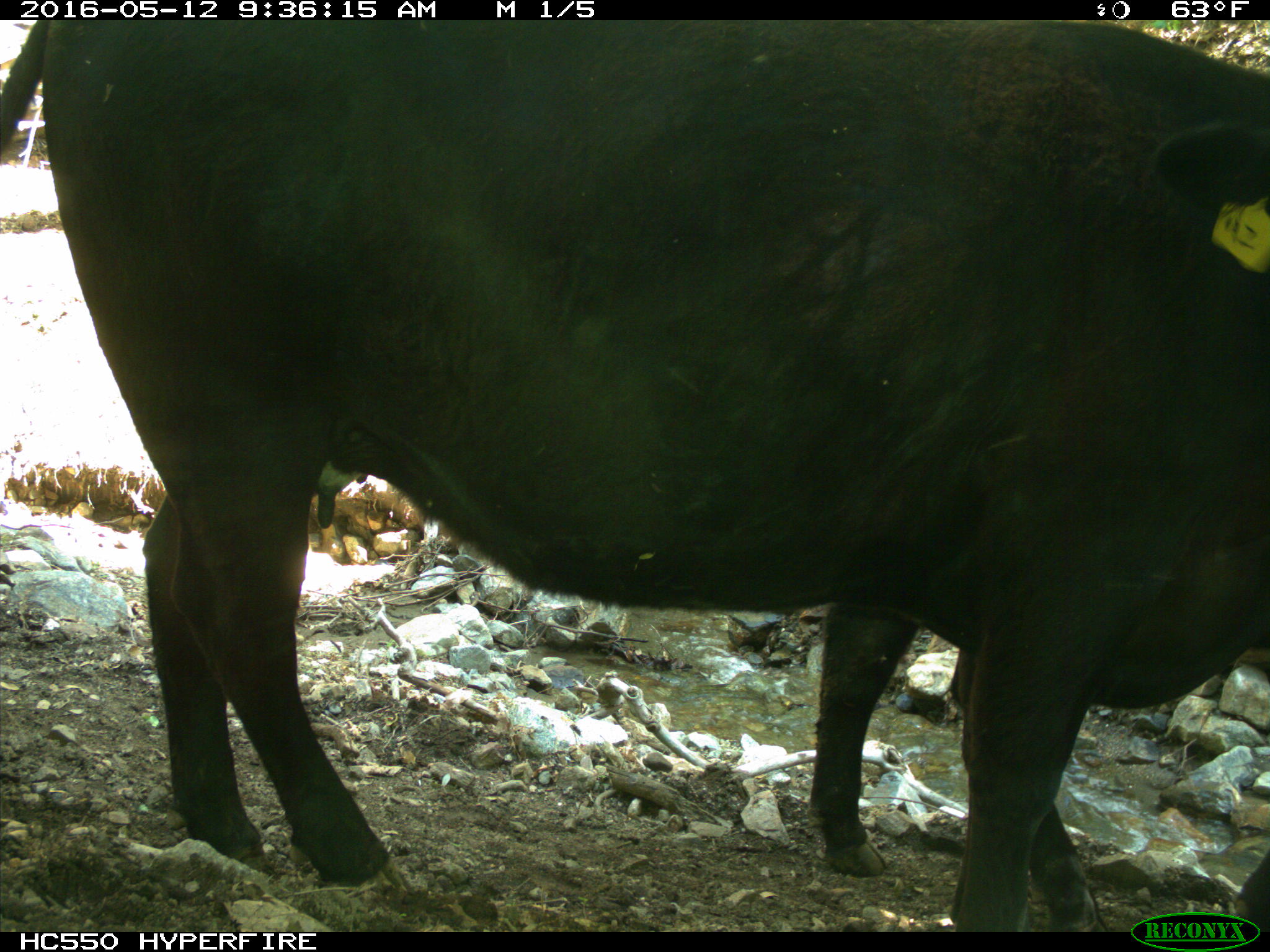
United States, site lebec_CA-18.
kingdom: Animalia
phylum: Chordata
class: Mammalia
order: Artiodactyla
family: Bovidae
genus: Bos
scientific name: Bos taurus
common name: domestic cow